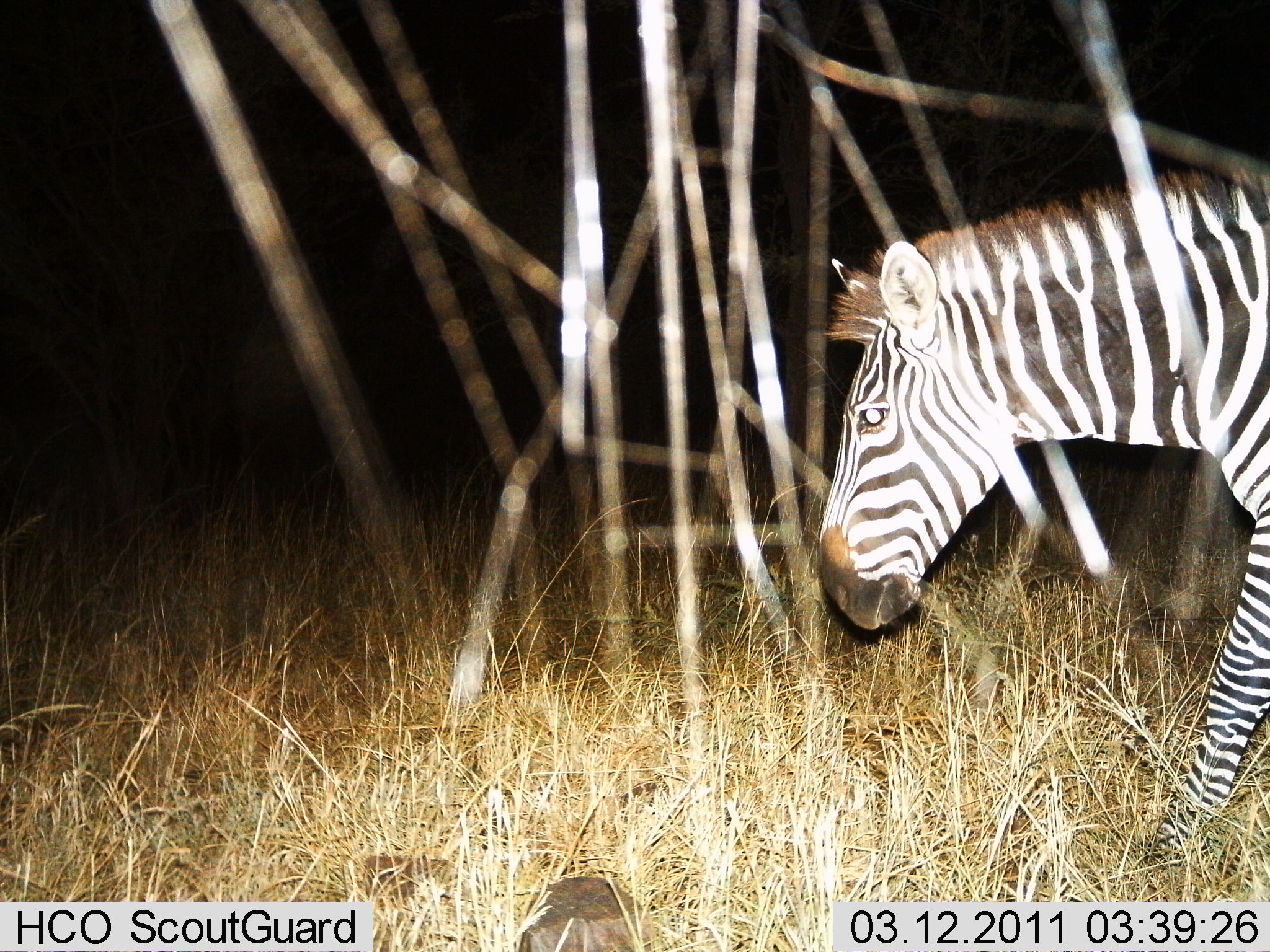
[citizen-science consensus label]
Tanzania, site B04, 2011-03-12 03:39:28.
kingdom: Animalia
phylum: Chordata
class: Mammalia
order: Perissodactyla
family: Equidae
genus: Equus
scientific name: Equus quagga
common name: plains zebra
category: zebra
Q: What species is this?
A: Zebra (plains zebra) (Equus quagga).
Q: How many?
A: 1.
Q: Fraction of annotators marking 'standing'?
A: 9%.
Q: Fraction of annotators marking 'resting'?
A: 0%.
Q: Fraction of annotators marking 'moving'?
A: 91%.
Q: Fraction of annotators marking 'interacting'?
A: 0%.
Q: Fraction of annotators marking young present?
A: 0%.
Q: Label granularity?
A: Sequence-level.